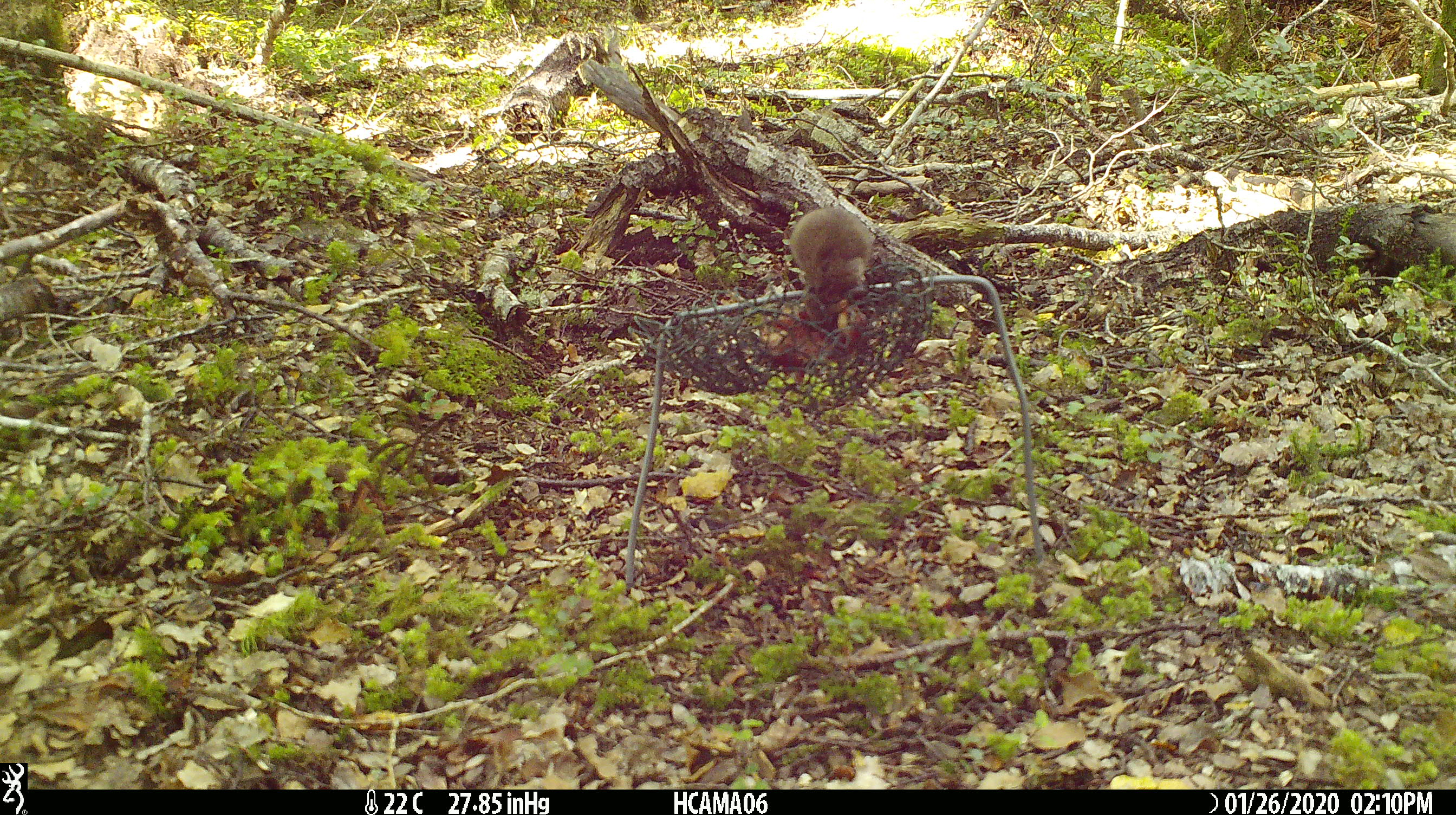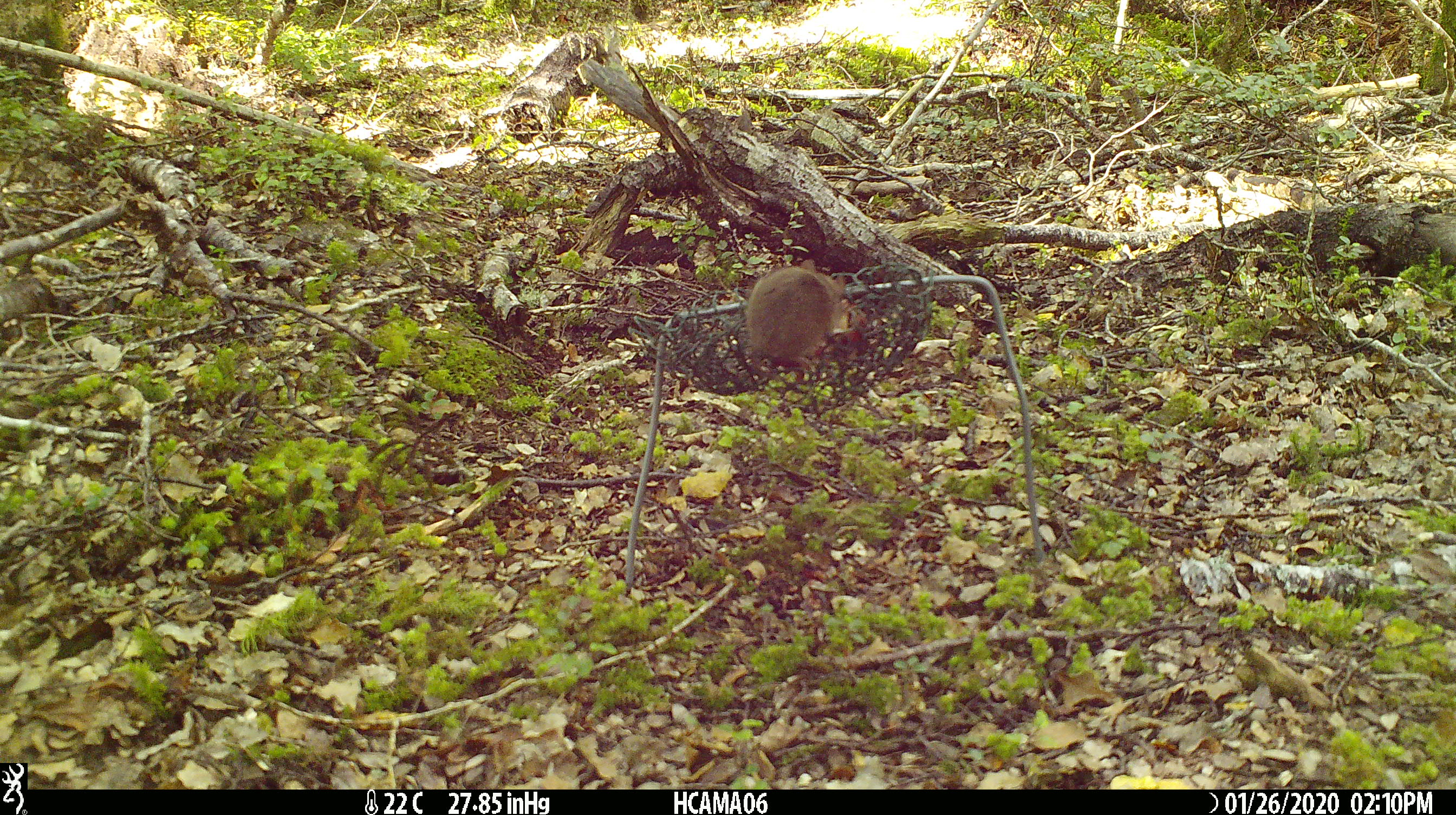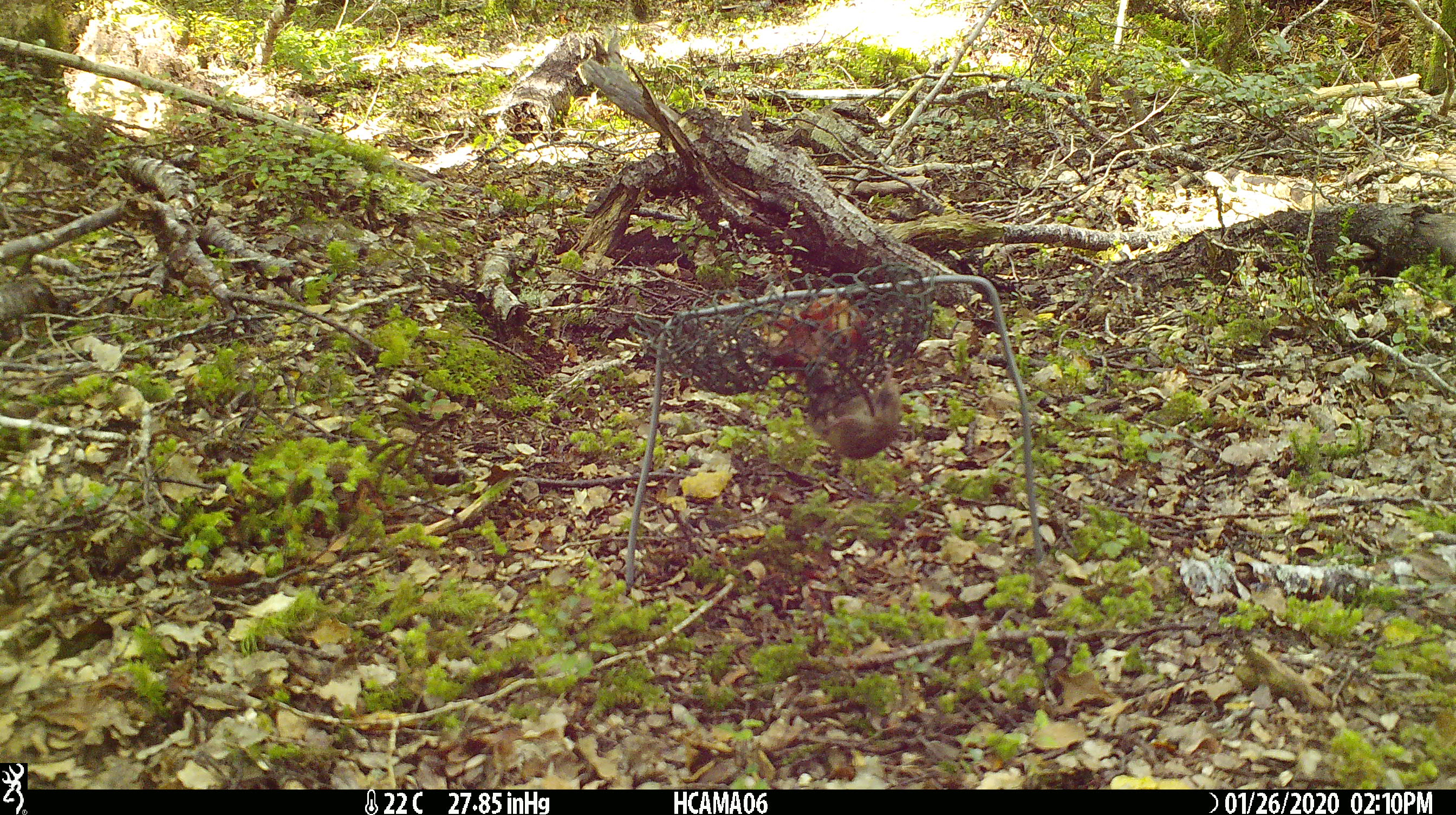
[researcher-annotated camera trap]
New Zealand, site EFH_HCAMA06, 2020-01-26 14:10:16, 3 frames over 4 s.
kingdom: Animalia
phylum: Chordata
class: Mammalia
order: Rodentia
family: Muridae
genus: Mus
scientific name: Mus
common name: mouse